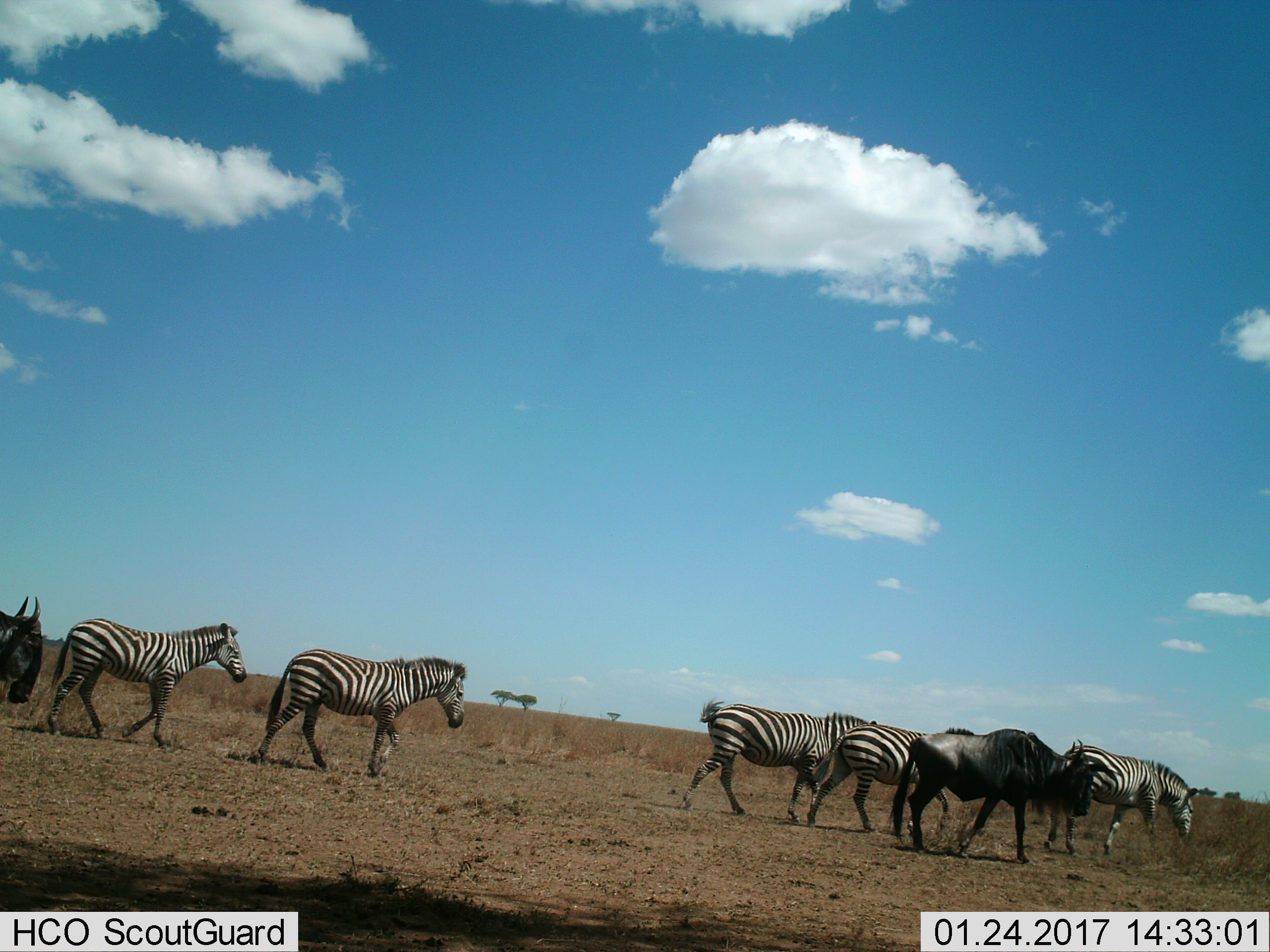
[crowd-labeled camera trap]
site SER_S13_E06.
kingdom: Animalia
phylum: Chordata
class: Mammalia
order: Artiodactyla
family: Bovidae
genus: Connochaetes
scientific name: Connochaetes taurinus taurinus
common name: blue wildebeest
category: wildebeestblue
Wildebeestblue (blue wildebeest) (Connochaetes taurinus taurinus), count 2. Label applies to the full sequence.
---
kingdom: Animalia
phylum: Chordata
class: Mammalia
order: Perissodactyla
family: Equidae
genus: Equus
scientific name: Equus quagga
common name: plains zebra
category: zebraplains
Zebraplains (plains zebra) (Equus quagga), count 5. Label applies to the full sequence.